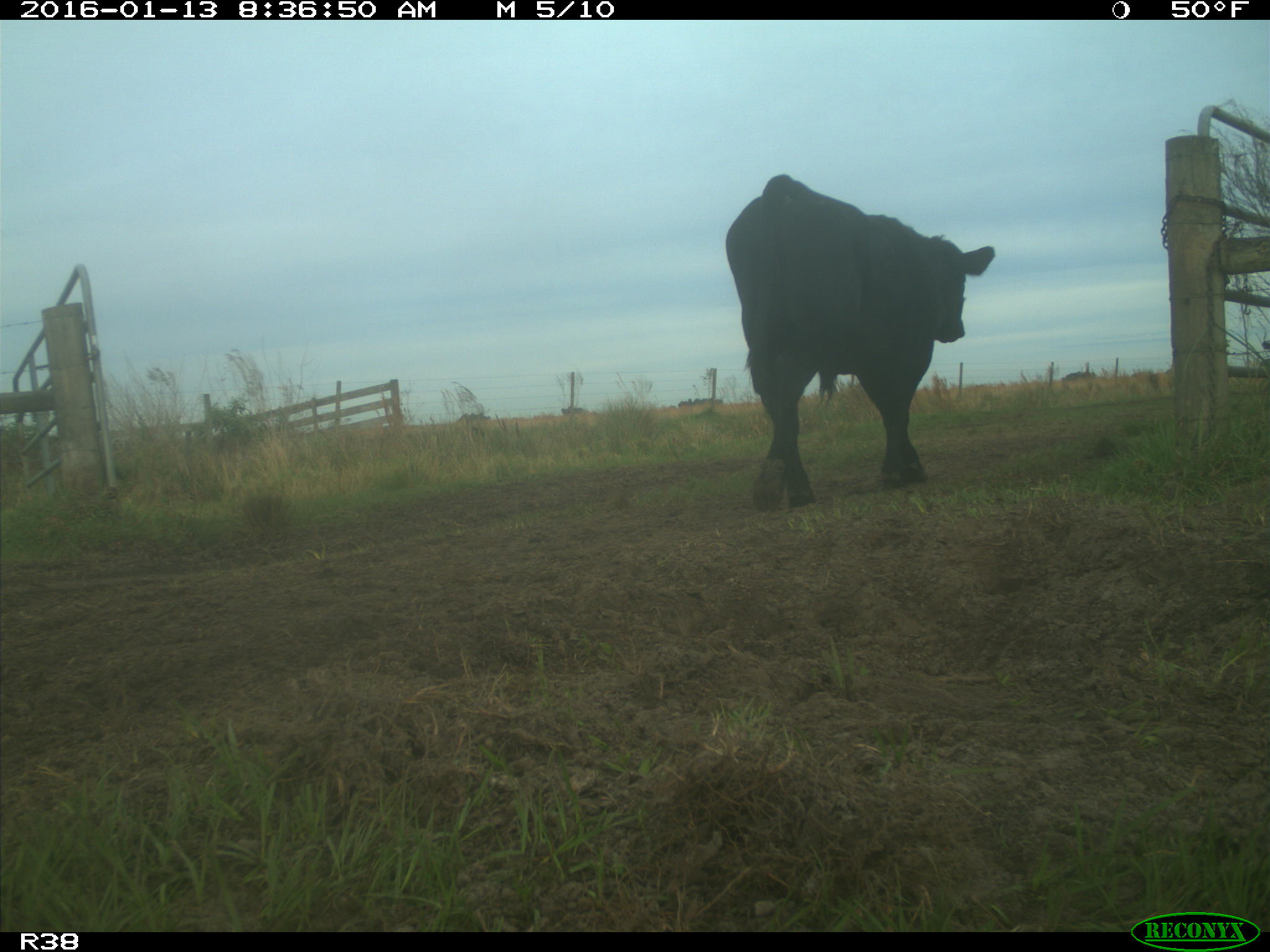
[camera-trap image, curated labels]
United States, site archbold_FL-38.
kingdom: Animalia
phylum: Chordata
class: Mammalia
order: Artiodactyla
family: Bovidae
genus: Bos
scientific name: Bos taurus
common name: domestic cow